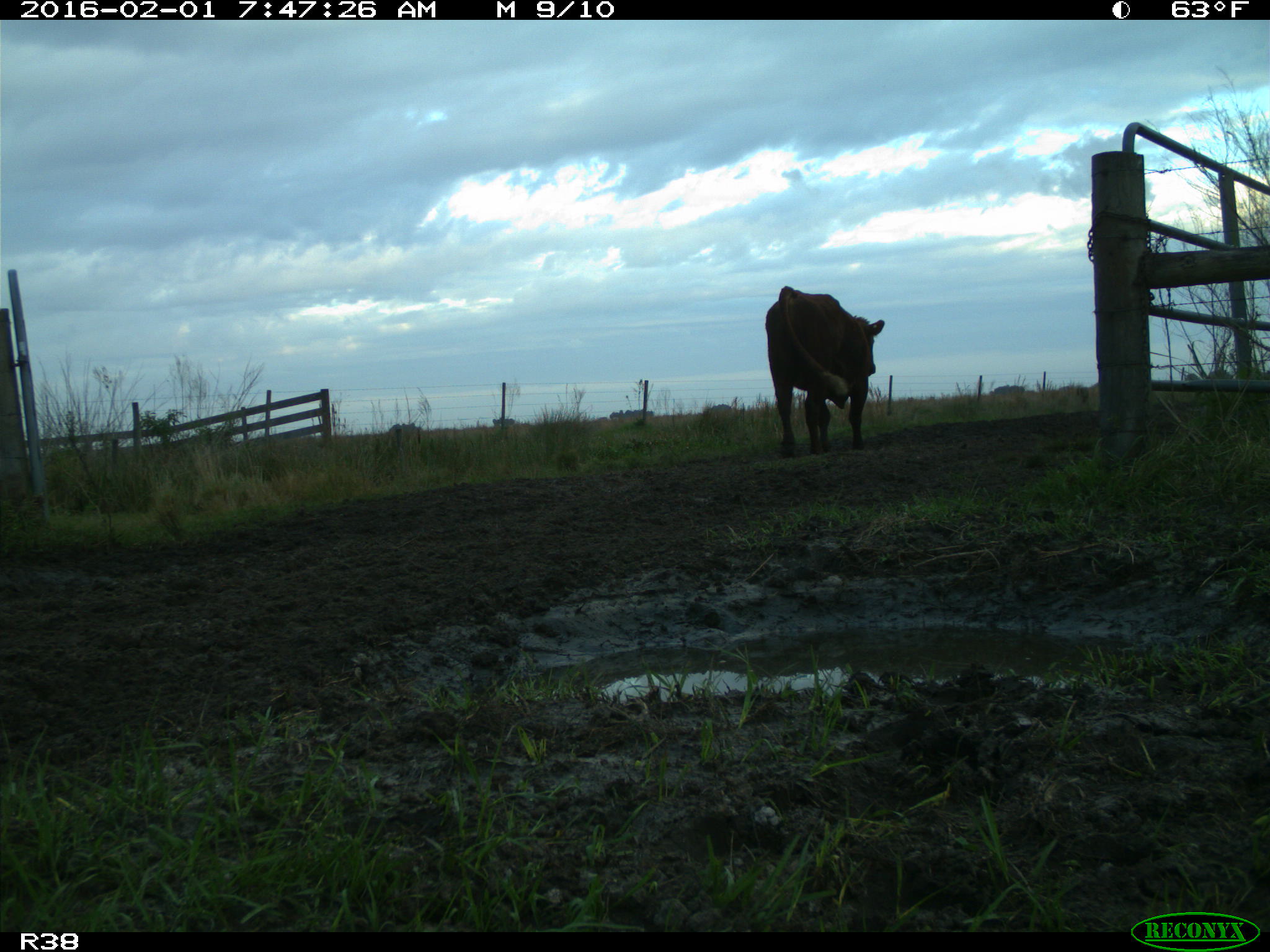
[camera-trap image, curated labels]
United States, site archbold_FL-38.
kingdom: Animalia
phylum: Chordata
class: Mammalia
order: Artiodactyla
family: Bovidae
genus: Bos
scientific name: Bos taurus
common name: domestic cow